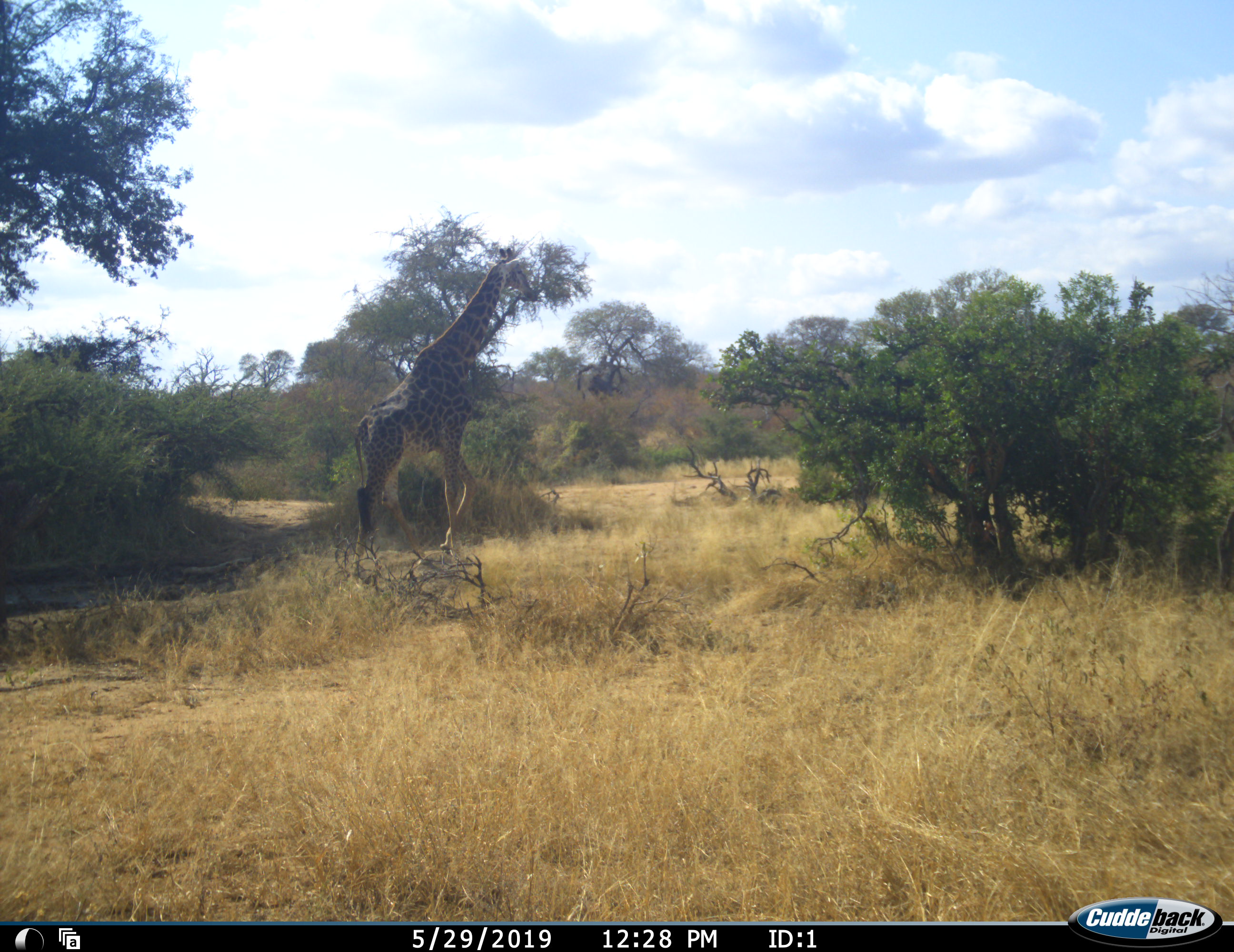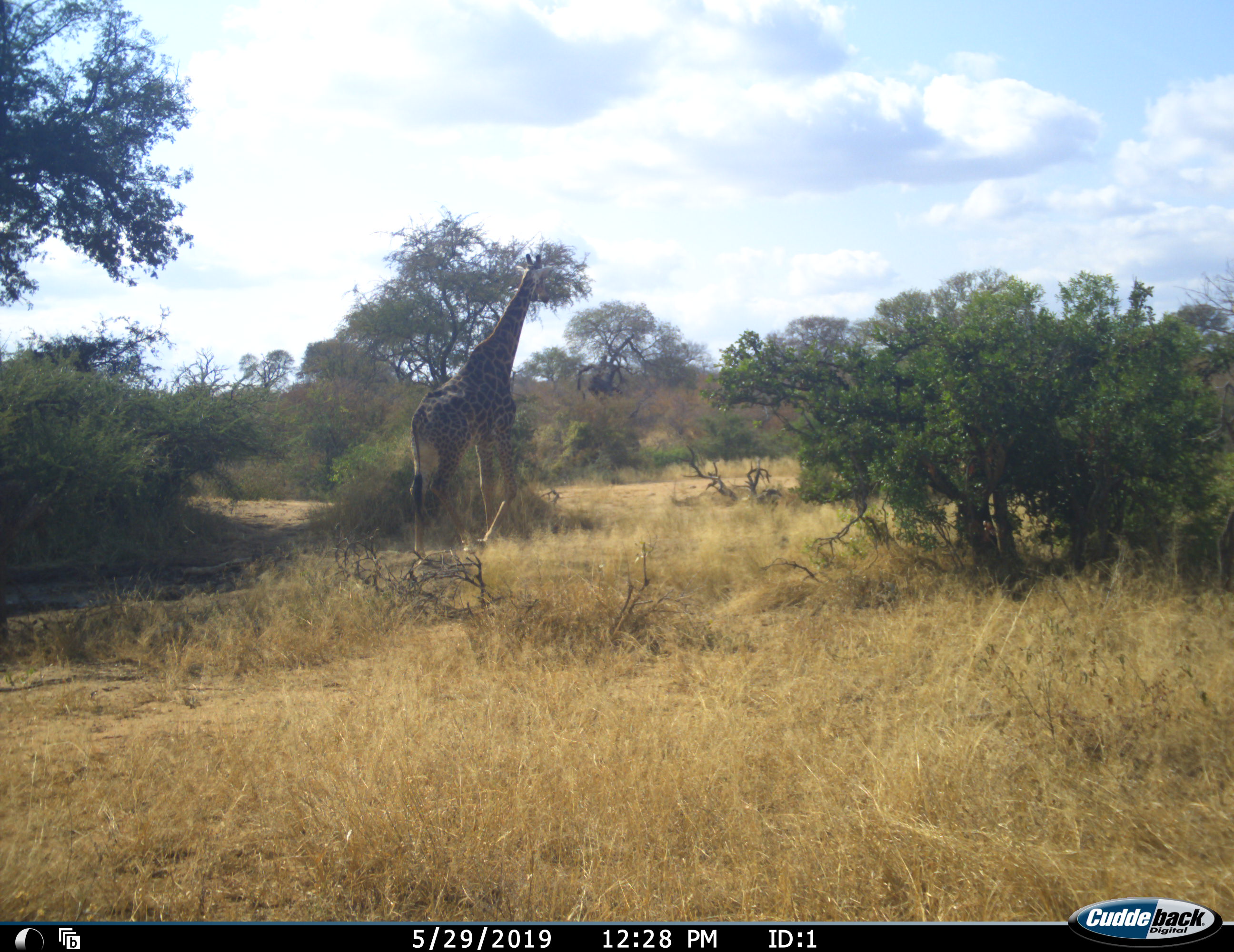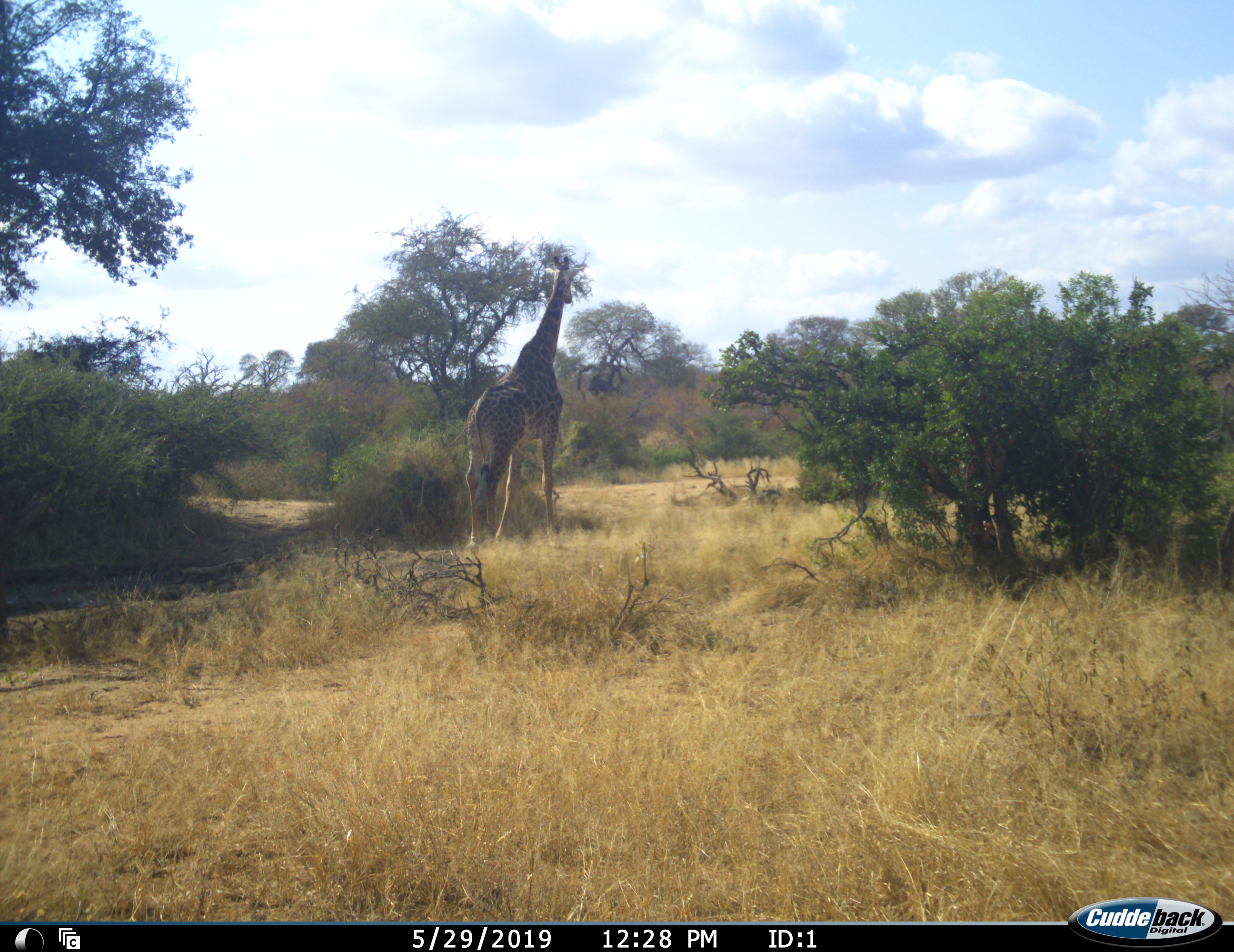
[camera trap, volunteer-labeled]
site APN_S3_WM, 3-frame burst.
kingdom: Animalia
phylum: Chordata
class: Mammalia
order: Artiodactyla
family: Giraffidae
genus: Giraffa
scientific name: Giraffa camelopardalis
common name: giraffe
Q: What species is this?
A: Giraffe (Giraffa camelopardalis).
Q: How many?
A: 1.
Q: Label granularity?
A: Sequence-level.